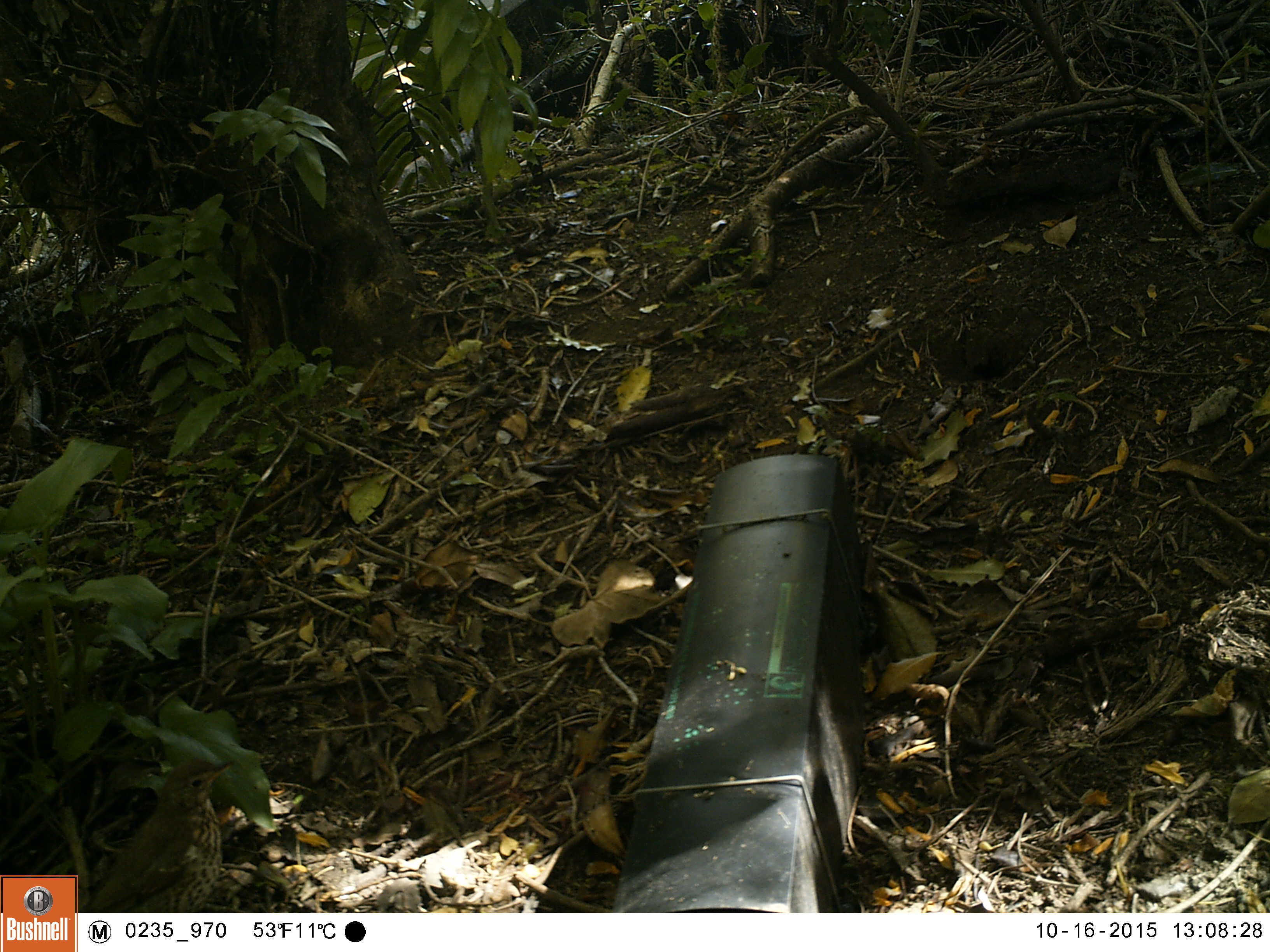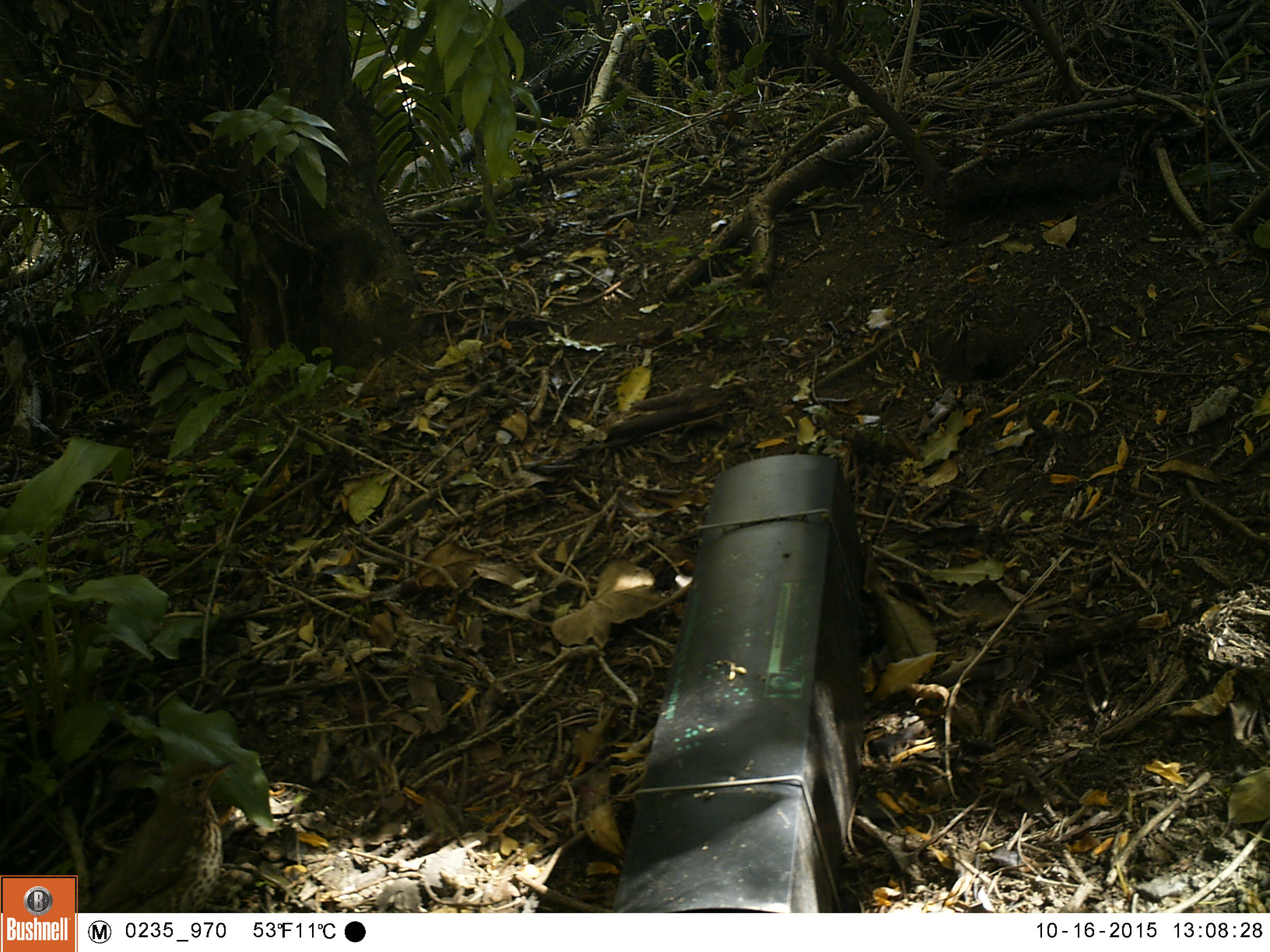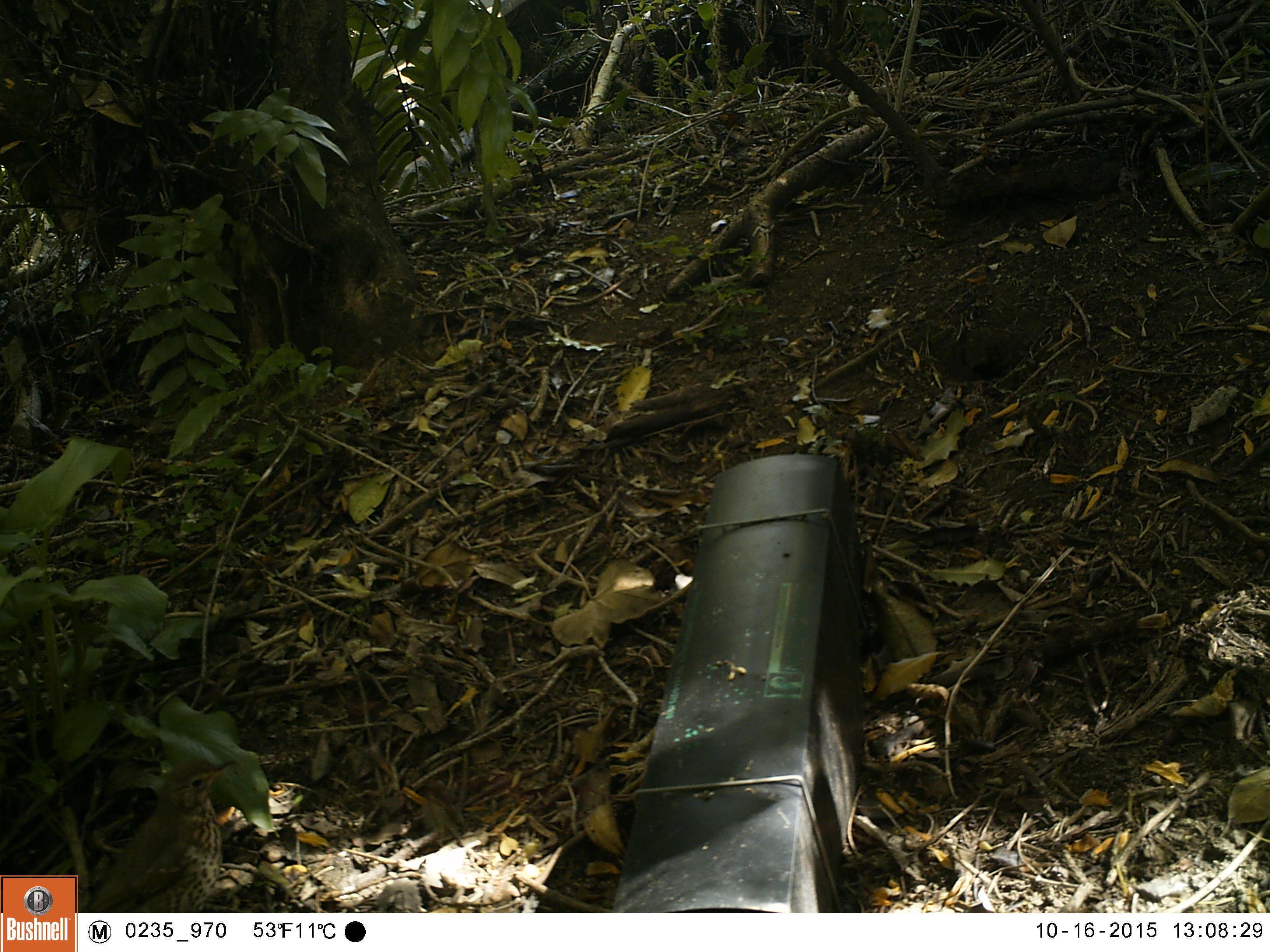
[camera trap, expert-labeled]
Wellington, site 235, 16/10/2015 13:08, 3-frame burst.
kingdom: Animalia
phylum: Chordata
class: Aves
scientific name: Aves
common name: bird